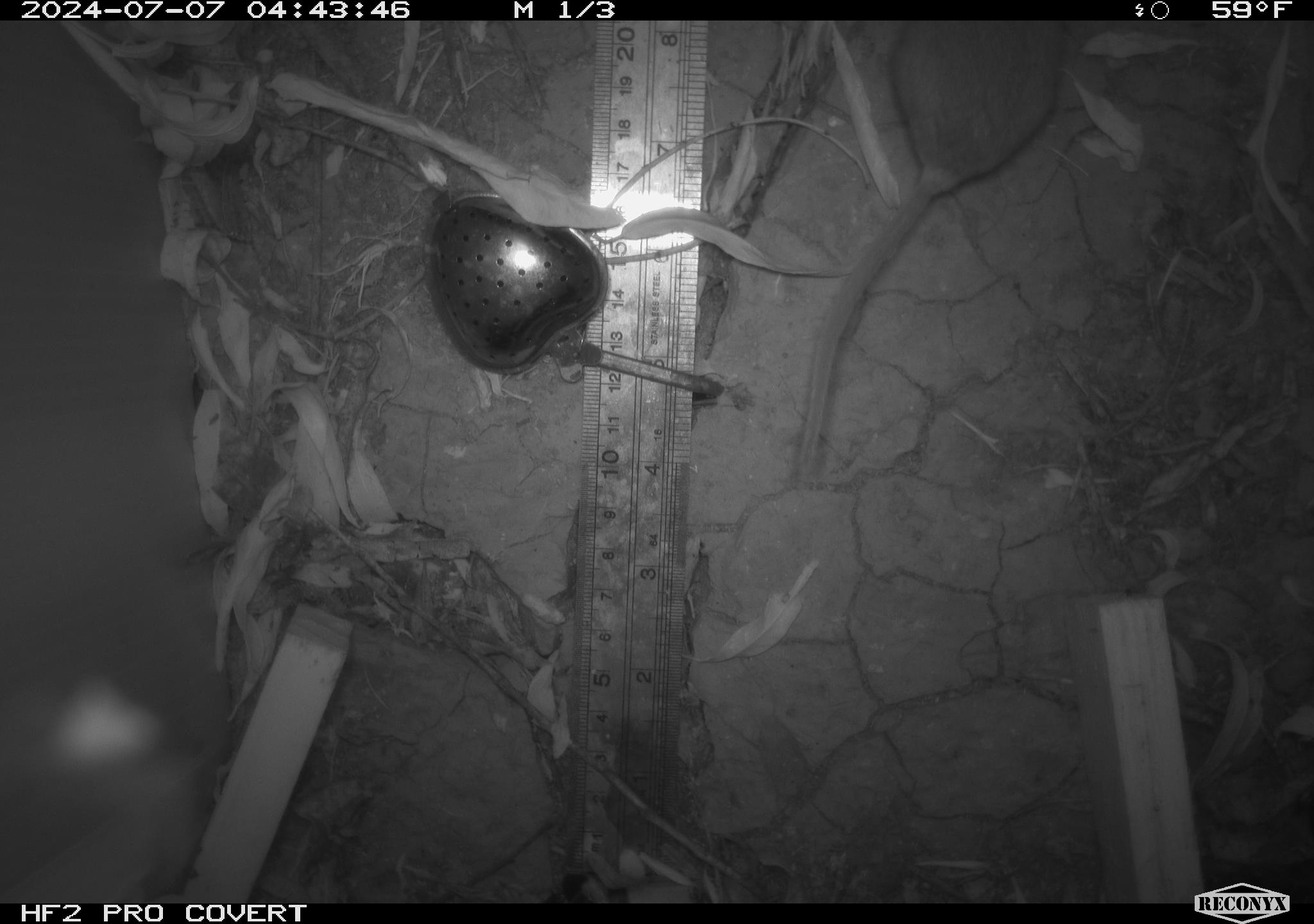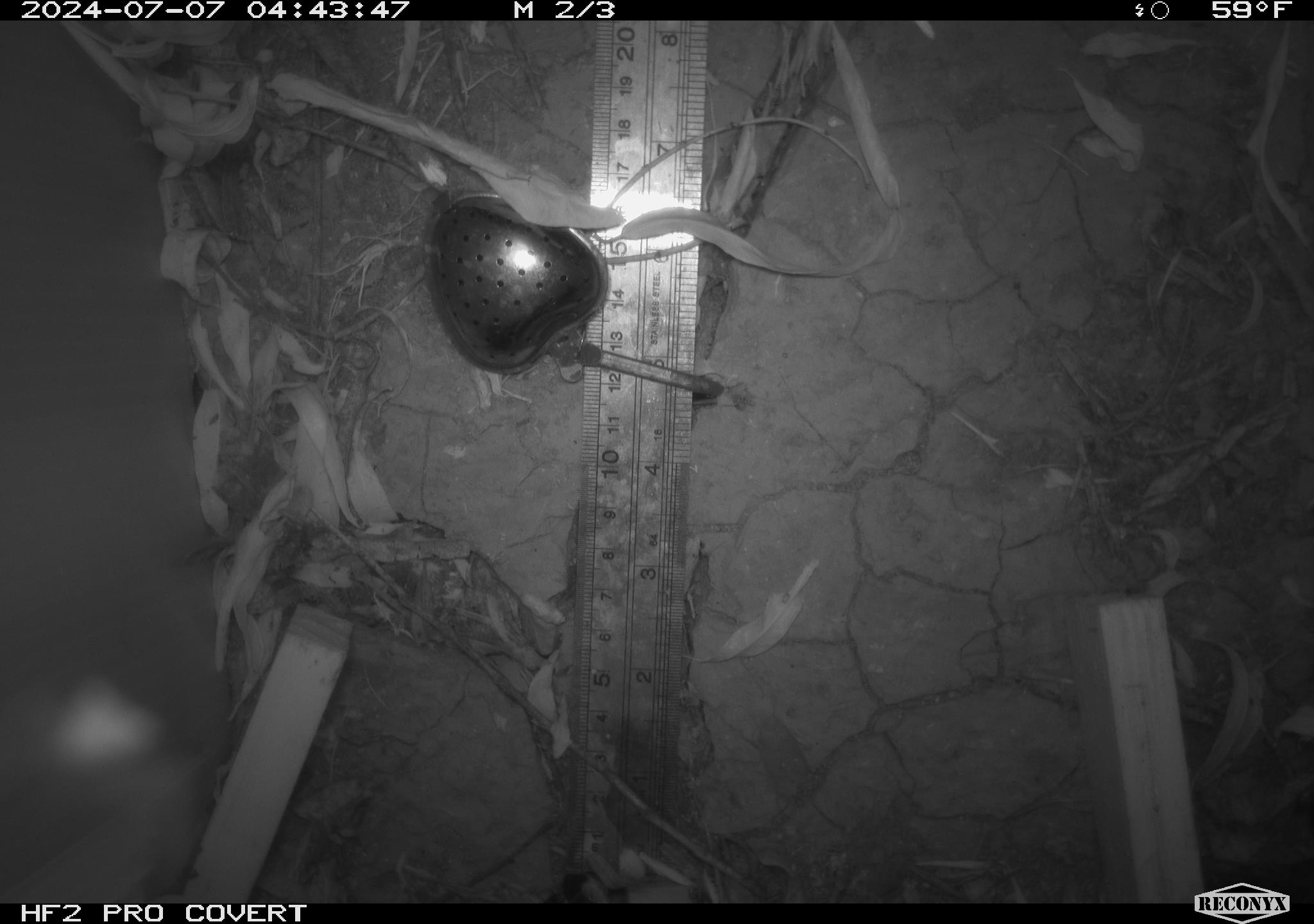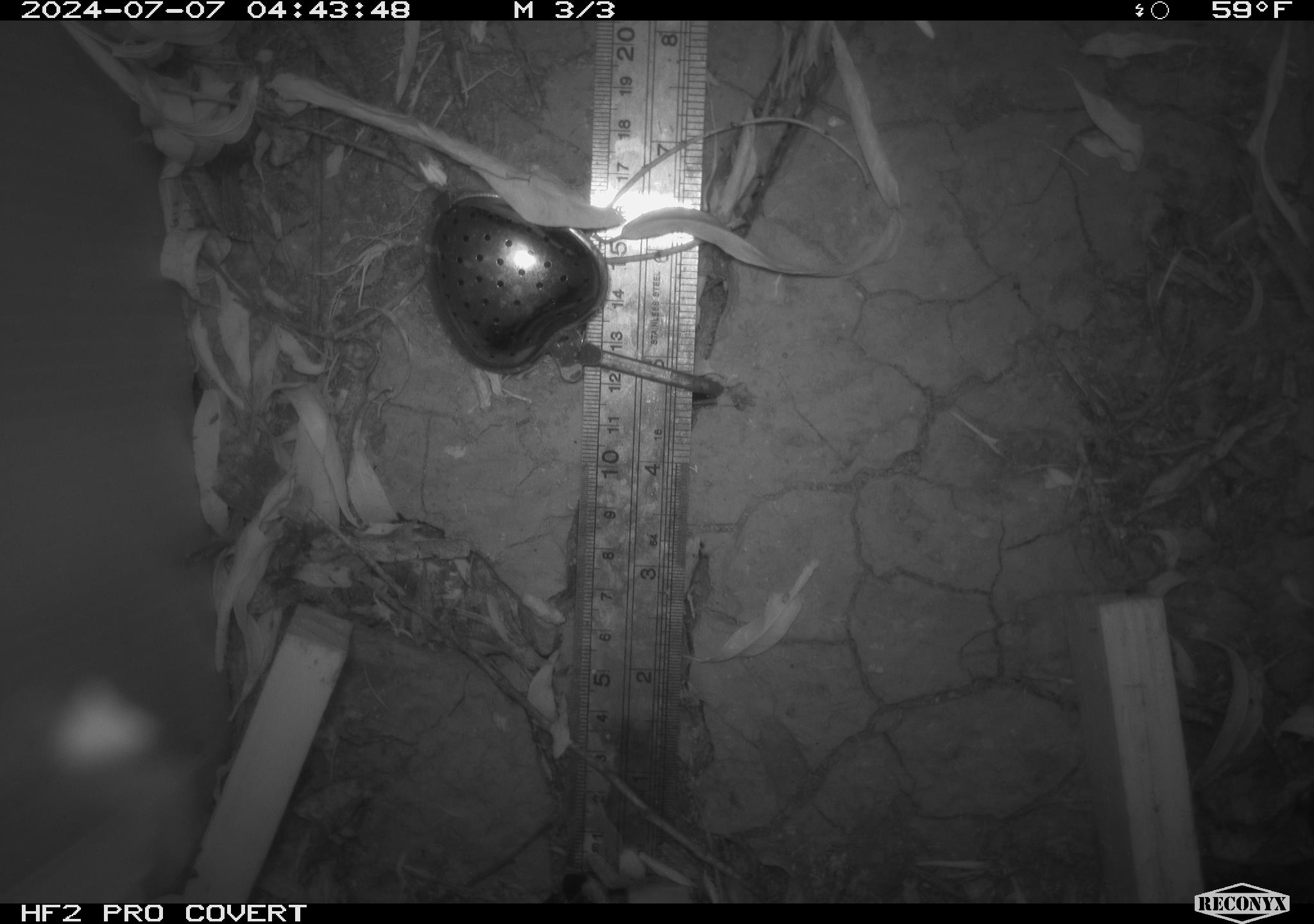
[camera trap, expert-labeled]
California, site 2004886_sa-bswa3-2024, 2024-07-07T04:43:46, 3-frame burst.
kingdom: Animalia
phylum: Chordata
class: Mammalia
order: Rodentia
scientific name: Rodentia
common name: mouse species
Mouse species (Rodentia).